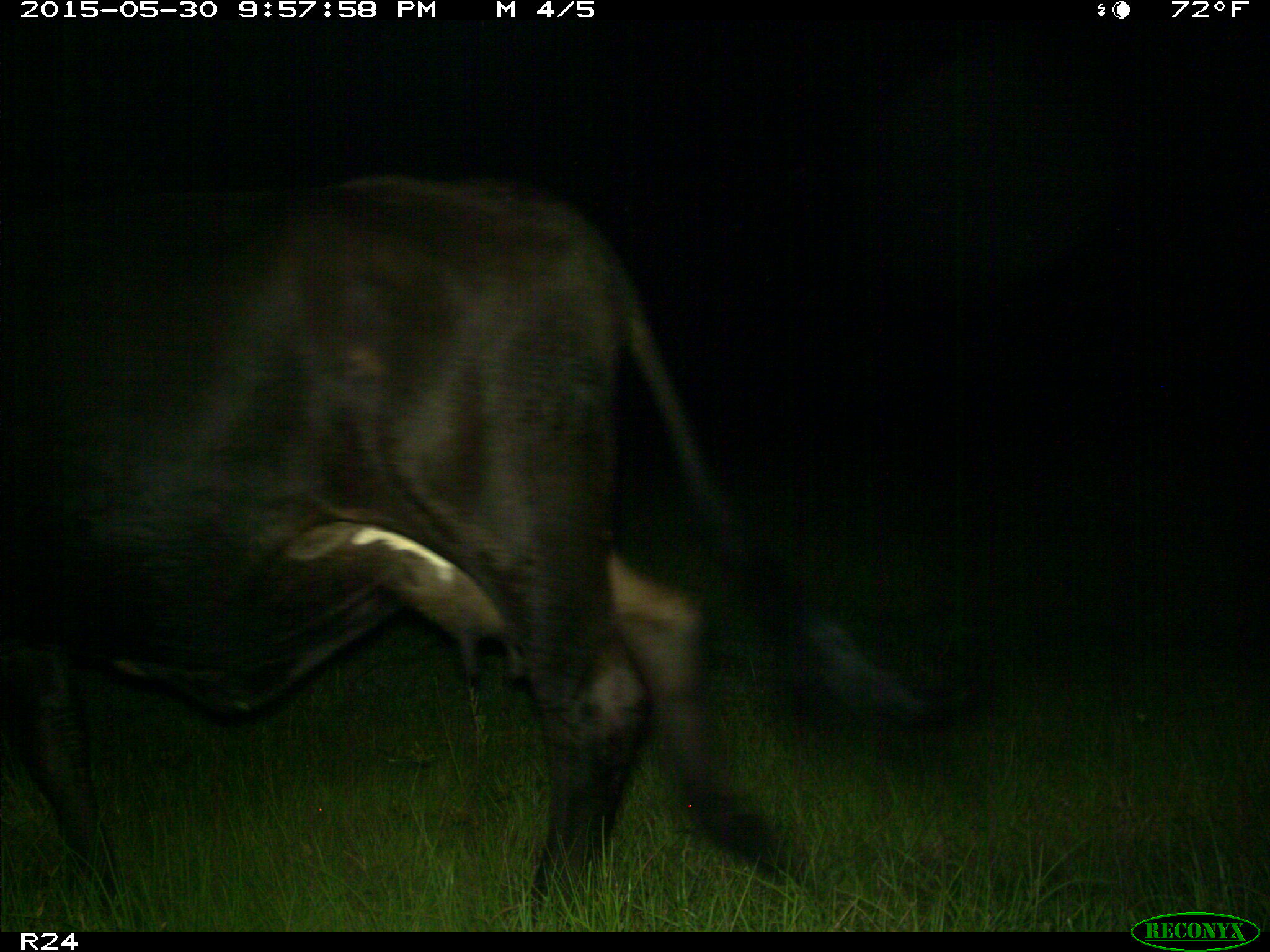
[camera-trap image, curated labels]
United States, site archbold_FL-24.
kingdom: Animalia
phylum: Chordata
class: Mammalia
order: Artiodactyla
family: Bovidae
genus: Bos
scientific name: Bos taurus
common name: domestic cow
Bos taurus (domestic cow).